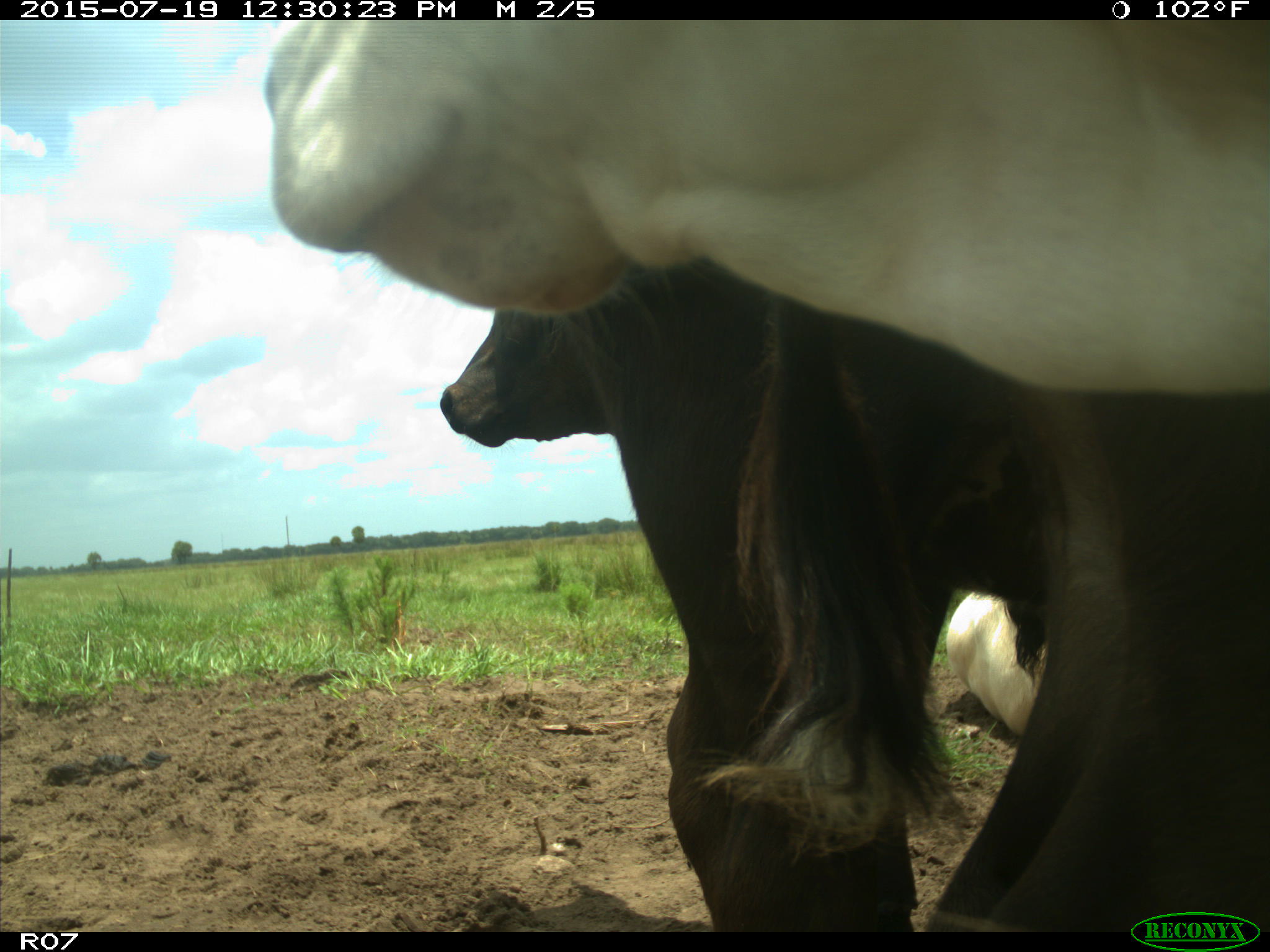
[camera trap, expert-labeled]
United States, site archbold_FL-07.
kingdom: Animalia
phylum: Chordata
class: Mammalia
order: Artiodactyla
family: Bovidae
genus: Bos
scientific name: Bos taurus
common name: domestic cow